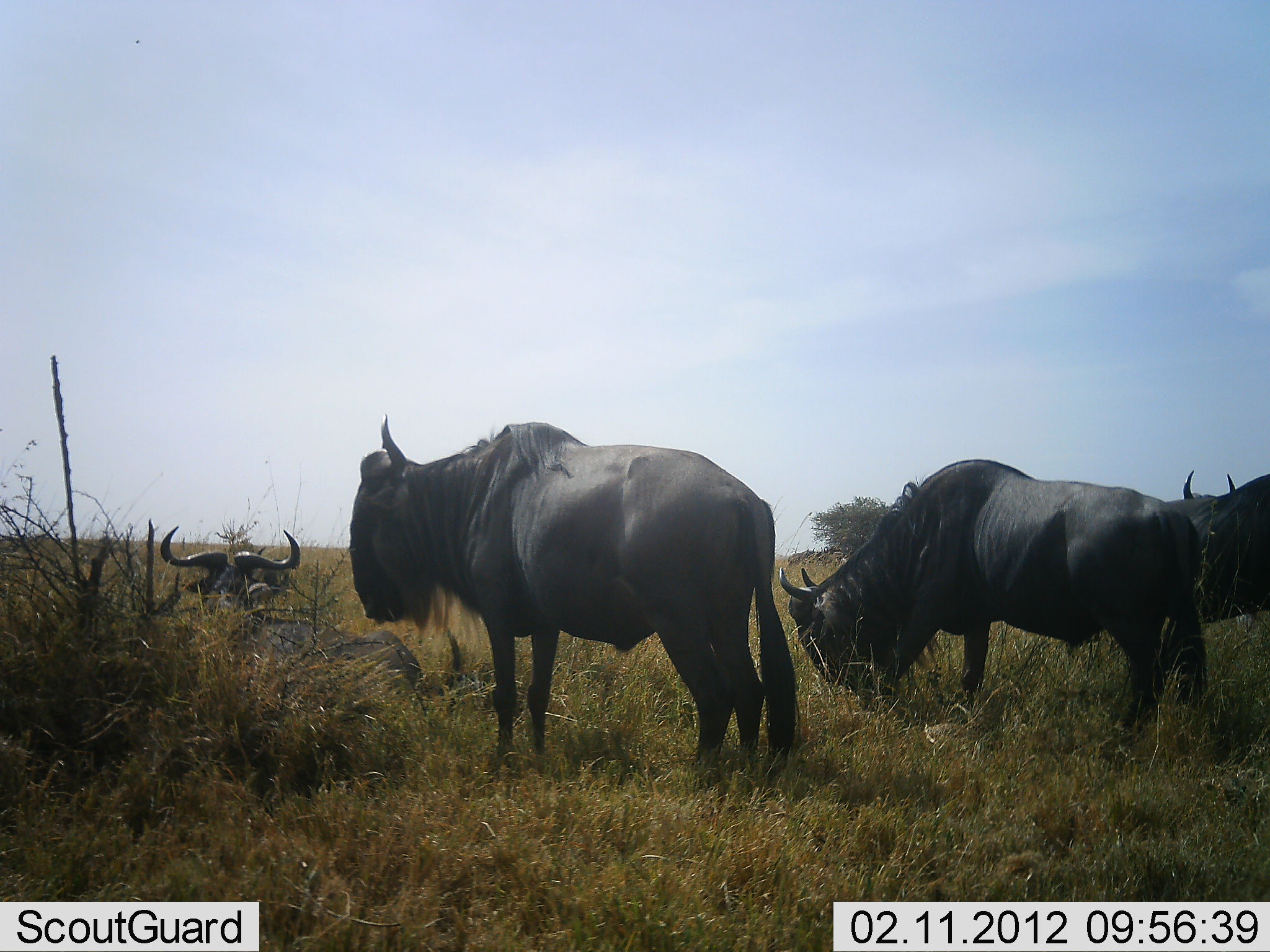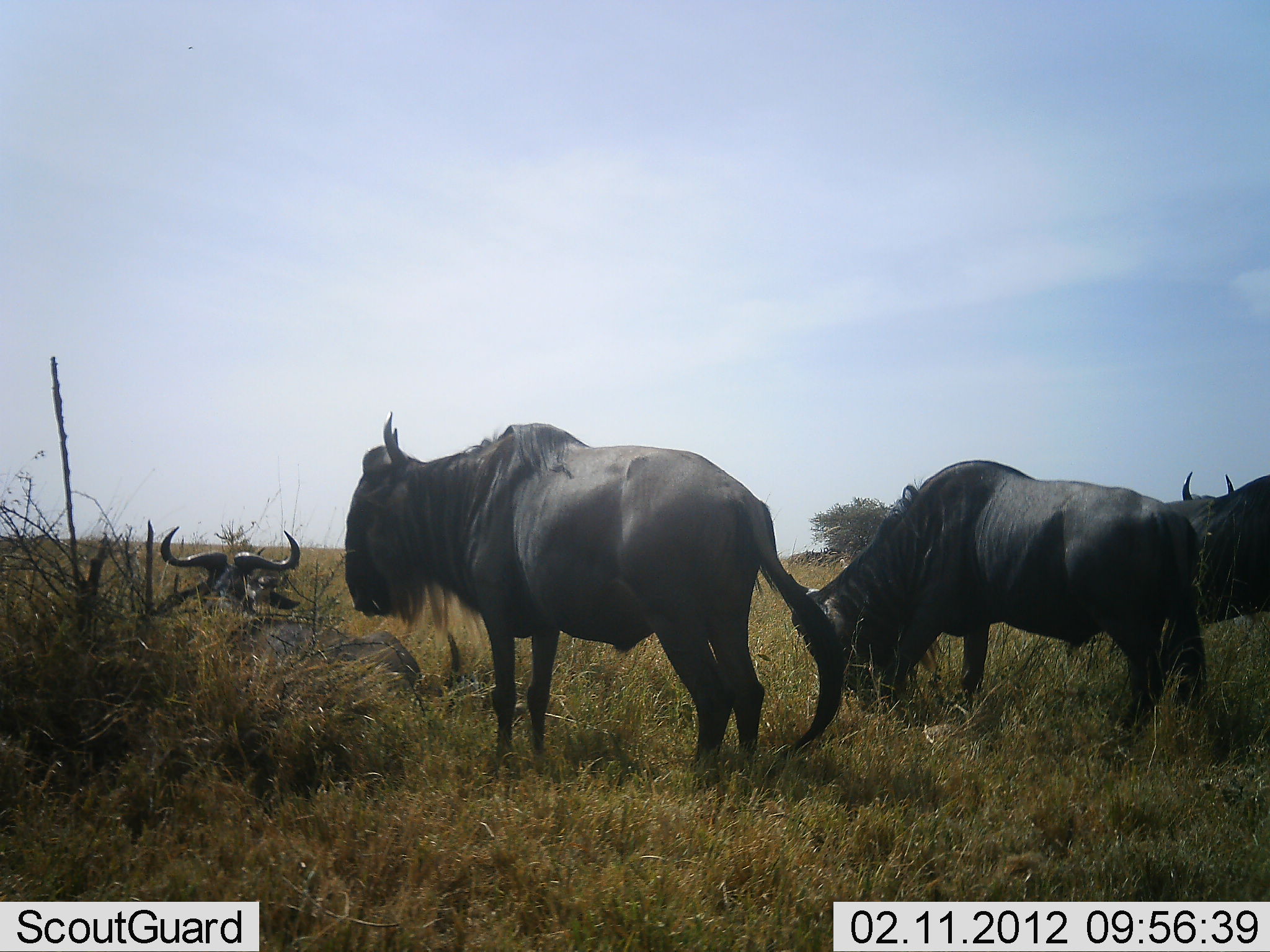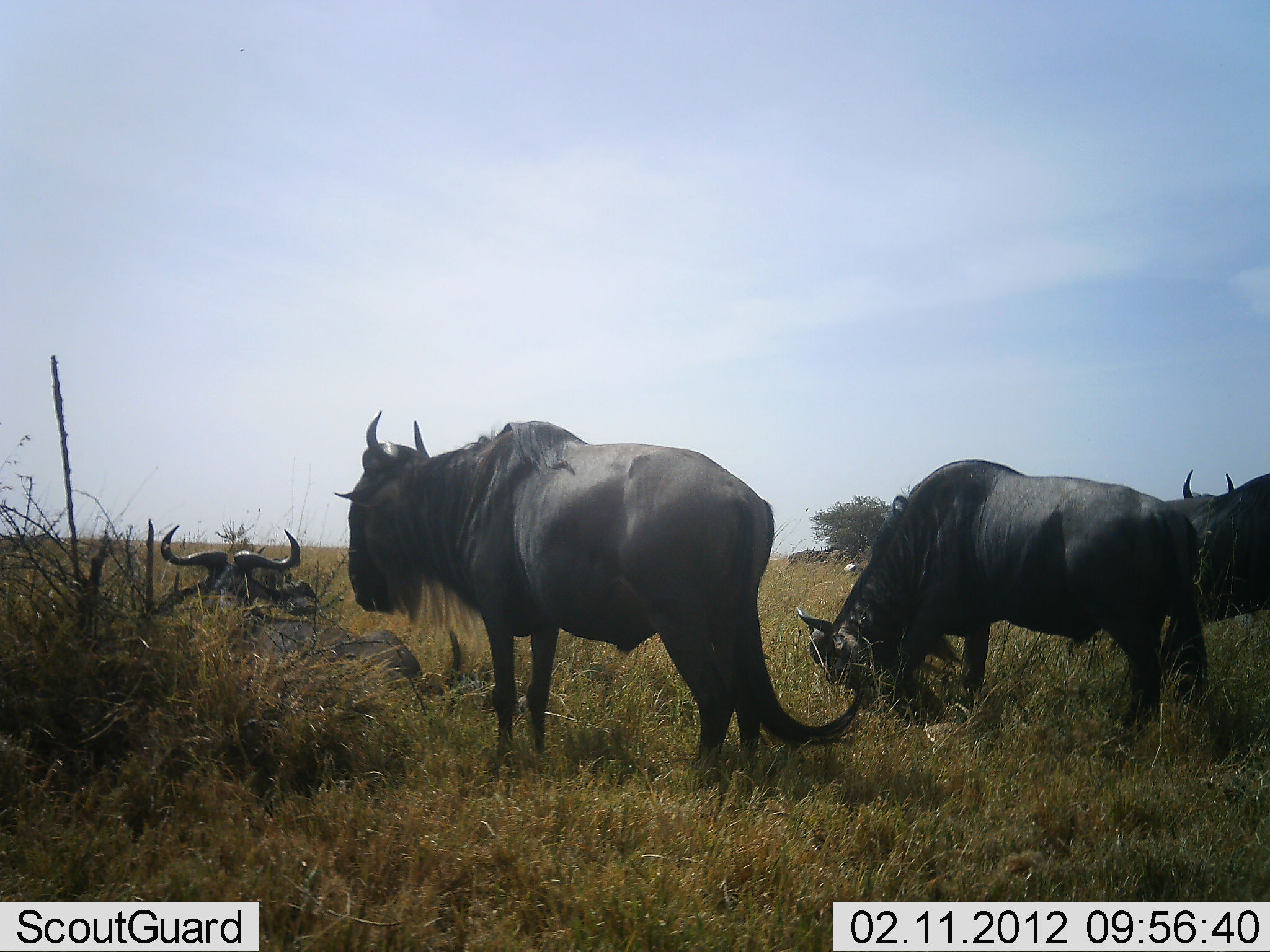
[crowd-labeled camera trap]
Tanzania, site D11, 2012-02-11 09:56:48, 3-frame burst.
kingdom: Animalia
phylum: Chordata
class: Mammalia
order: Artiodactyla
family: Bovidae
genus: Connochaetes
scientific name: Connochaetes taurinus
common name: blue wildebeest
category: wildebeest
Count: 4.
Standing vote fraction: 84%.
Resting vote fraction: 68%.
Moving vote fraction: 5%.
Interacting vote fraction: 0%.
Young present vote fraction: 0%.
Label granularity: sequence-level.